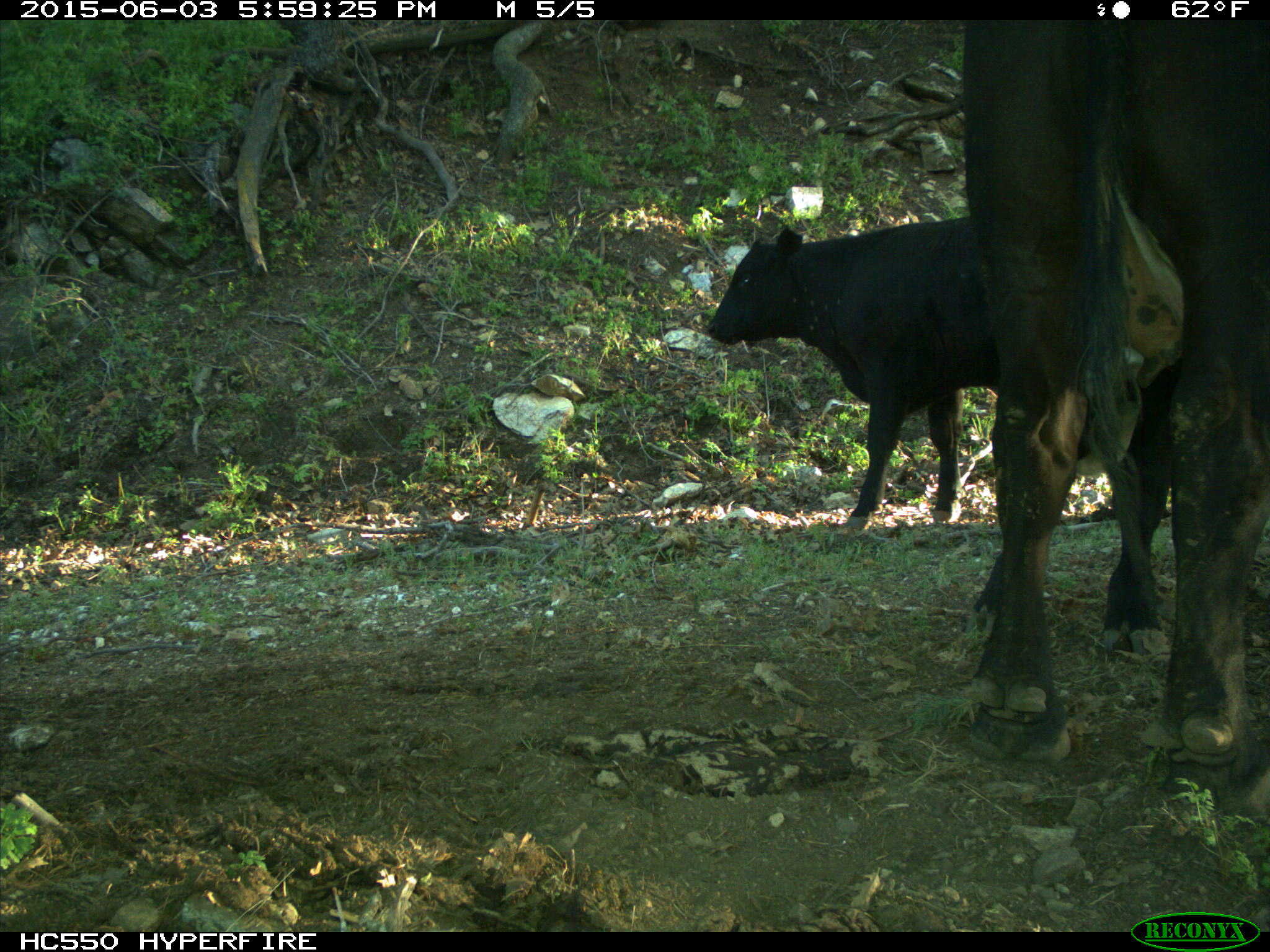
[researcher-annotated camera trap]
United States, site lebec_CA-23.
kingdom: Animalia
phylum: Chordata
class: Mammalia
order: Artiodactyla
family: Bovidae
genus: Bos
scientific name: Bos taurus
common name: domestic cow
Bos taurus (domestic cow).